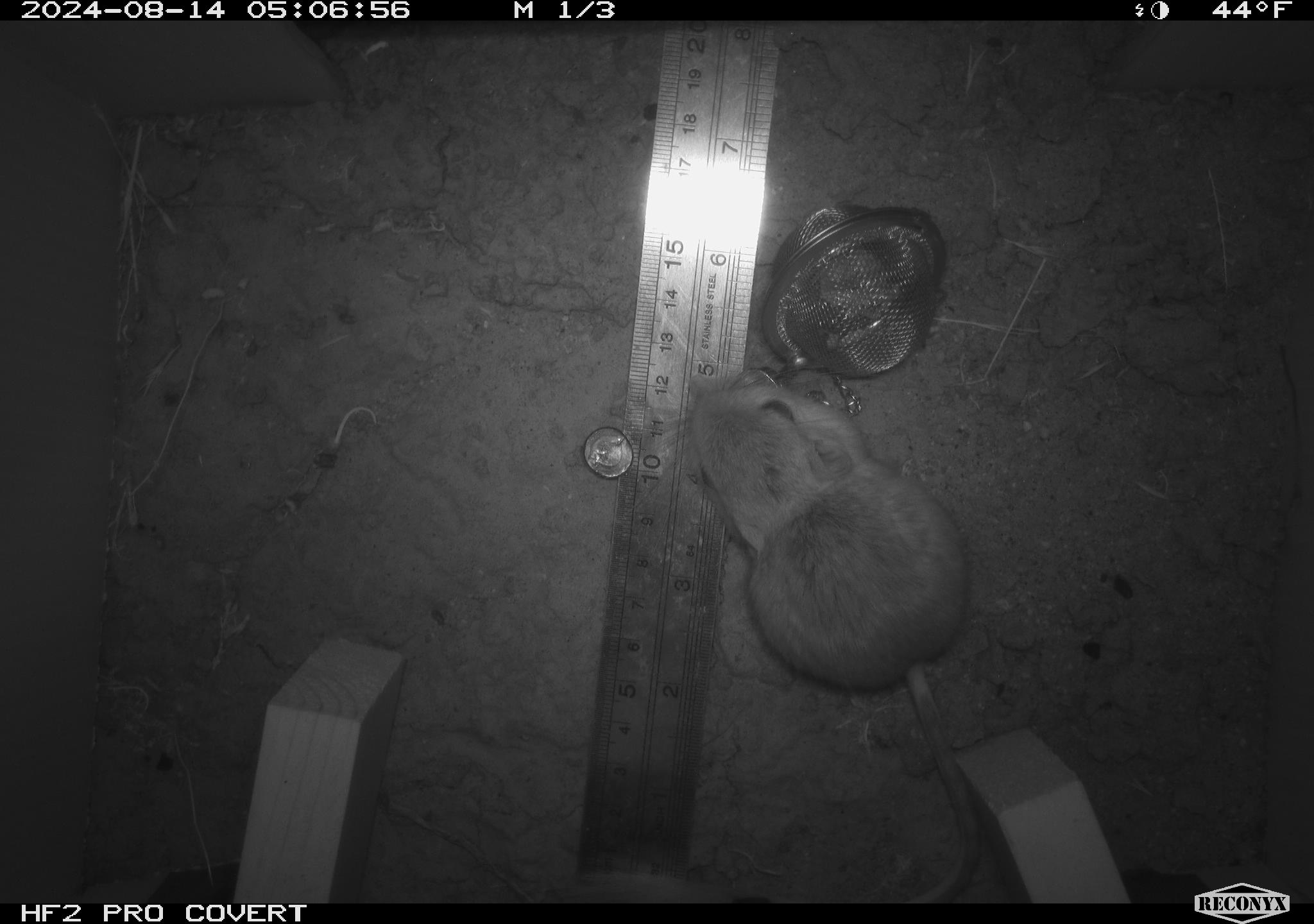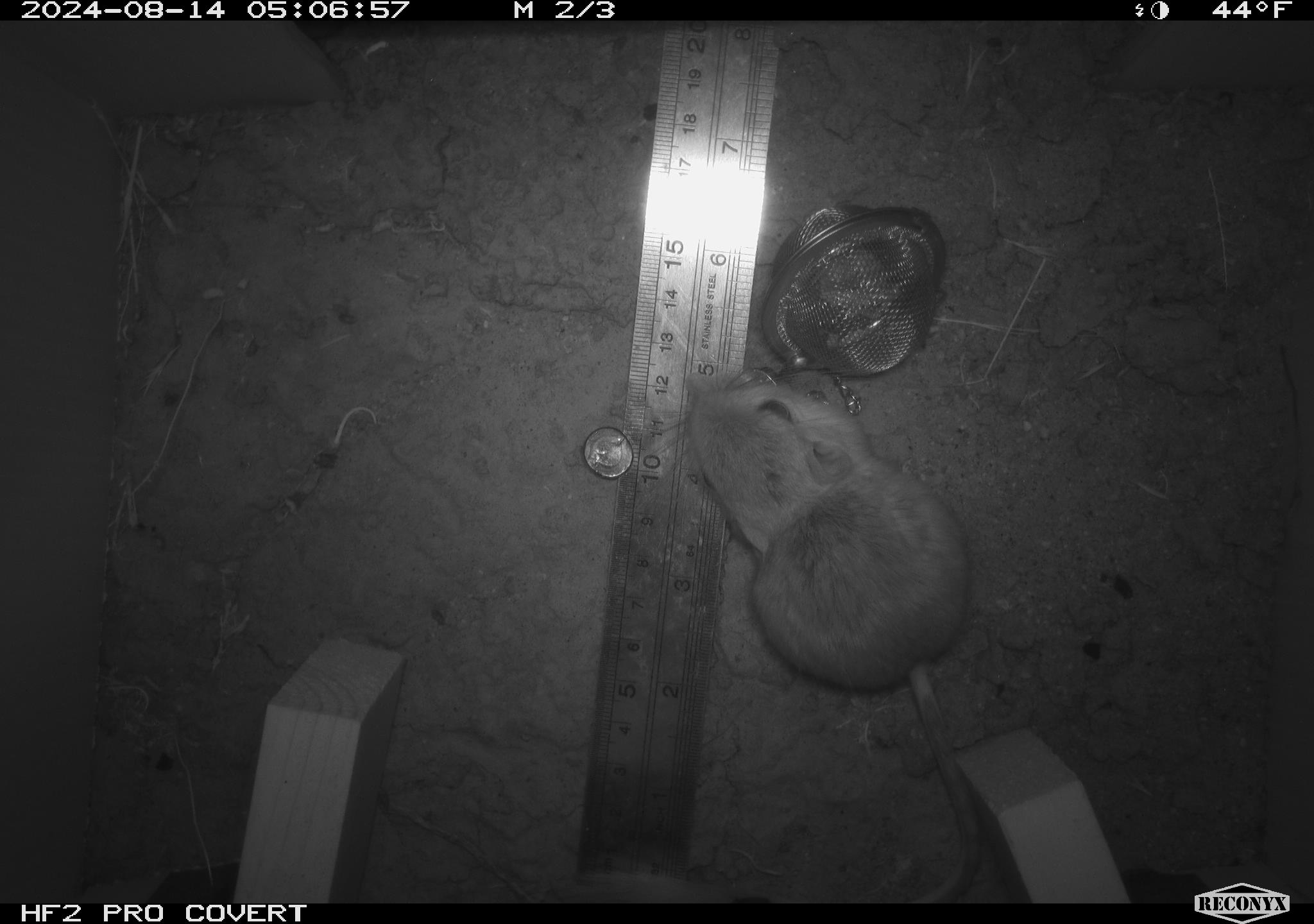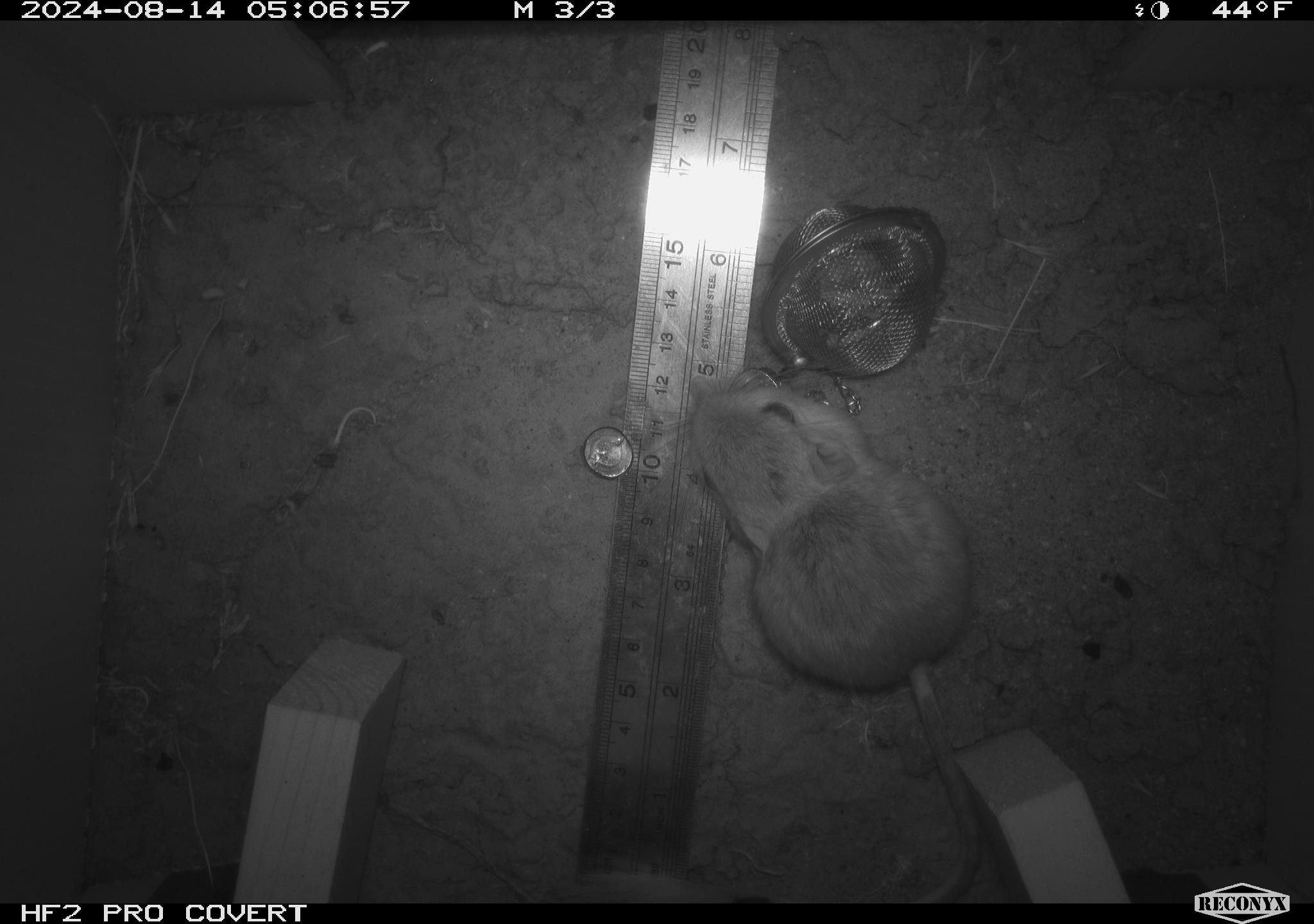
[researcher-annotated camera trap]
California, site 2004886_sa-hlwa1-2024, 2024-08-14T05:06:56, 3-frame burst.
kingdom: Animalia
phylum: Chordata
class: Mammalia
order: Rodentia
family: Heteromyidae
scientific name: Heteromyidae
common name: kangaroo rats and pocket mice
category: heteromyidae family